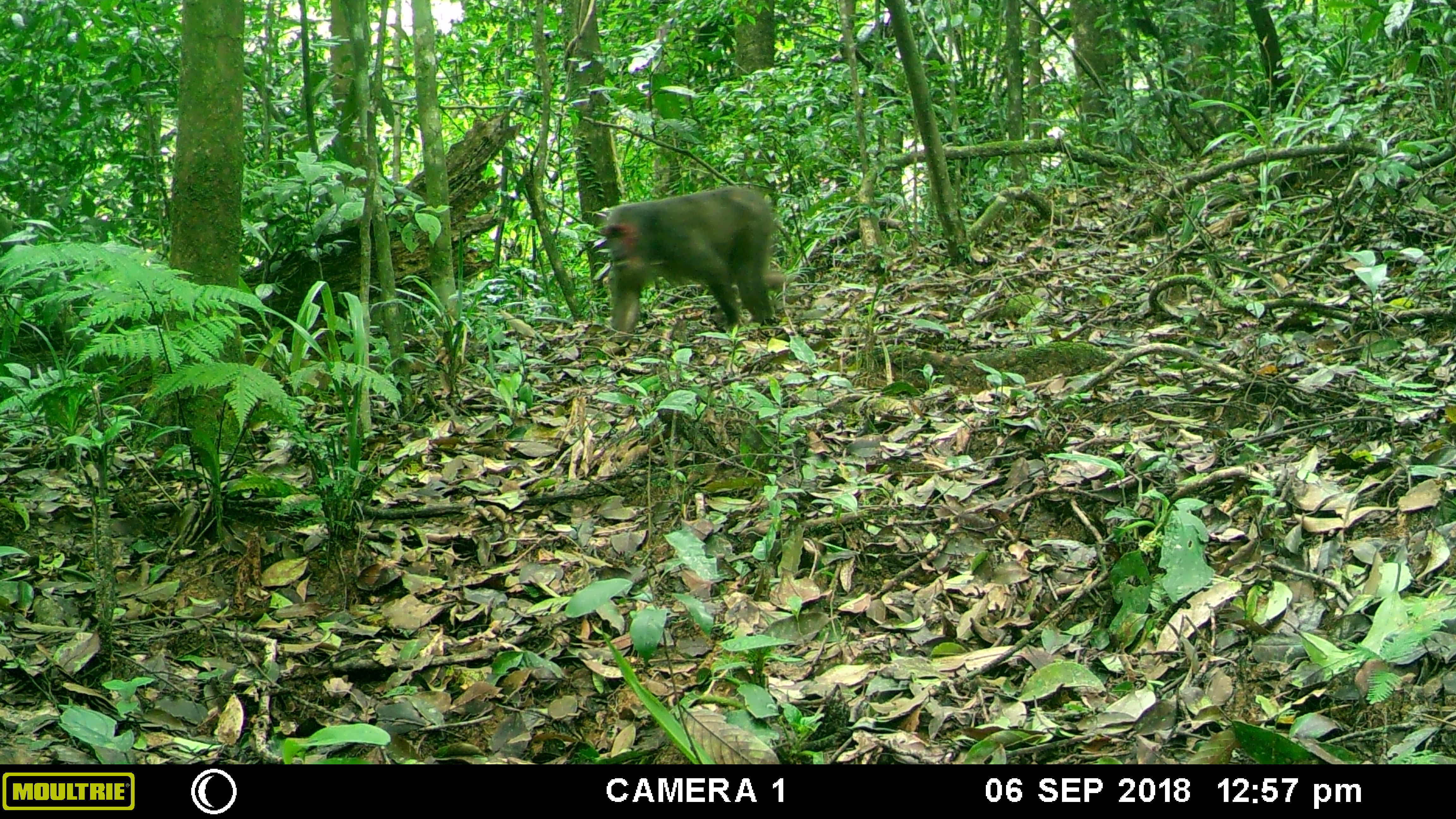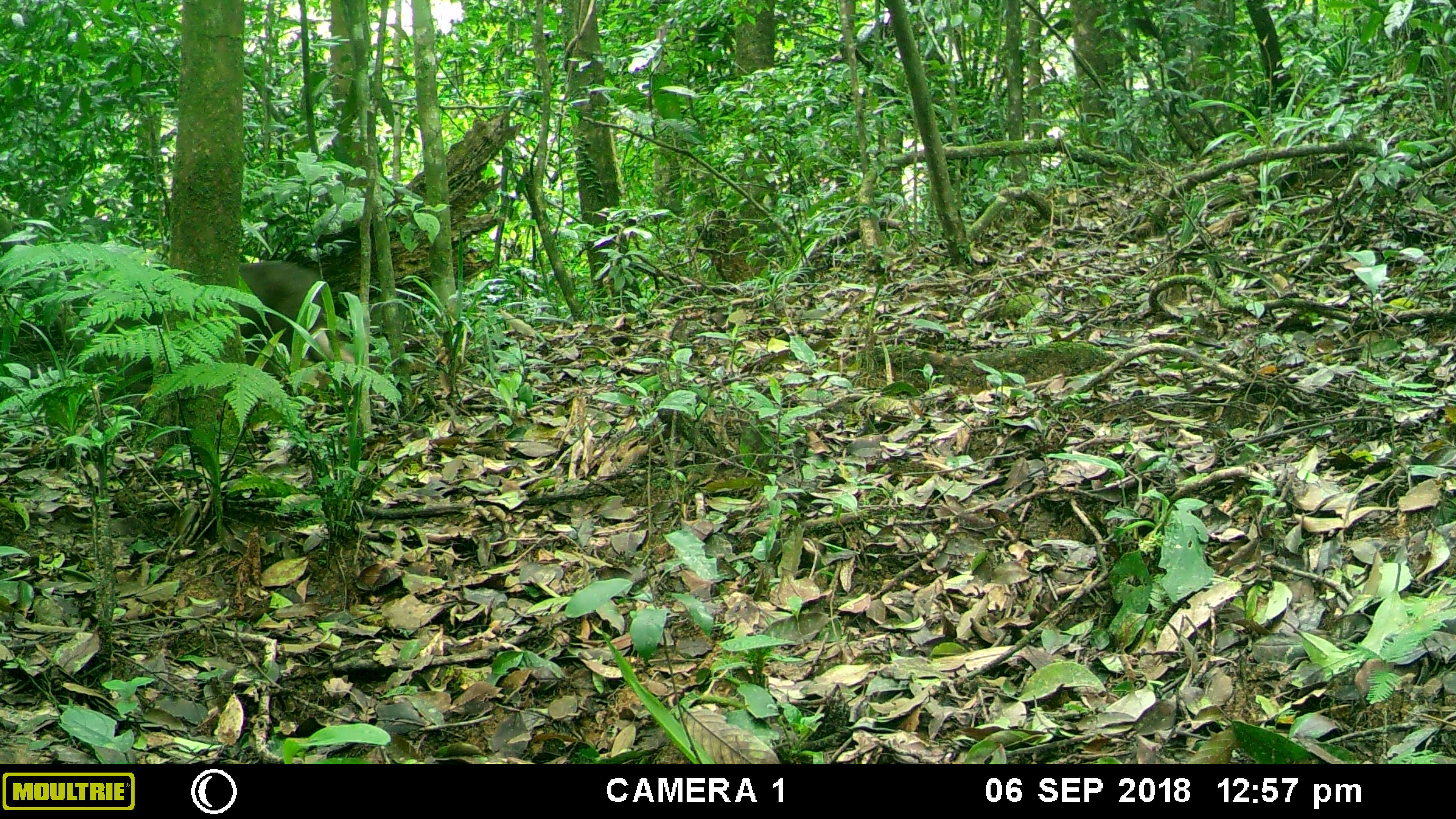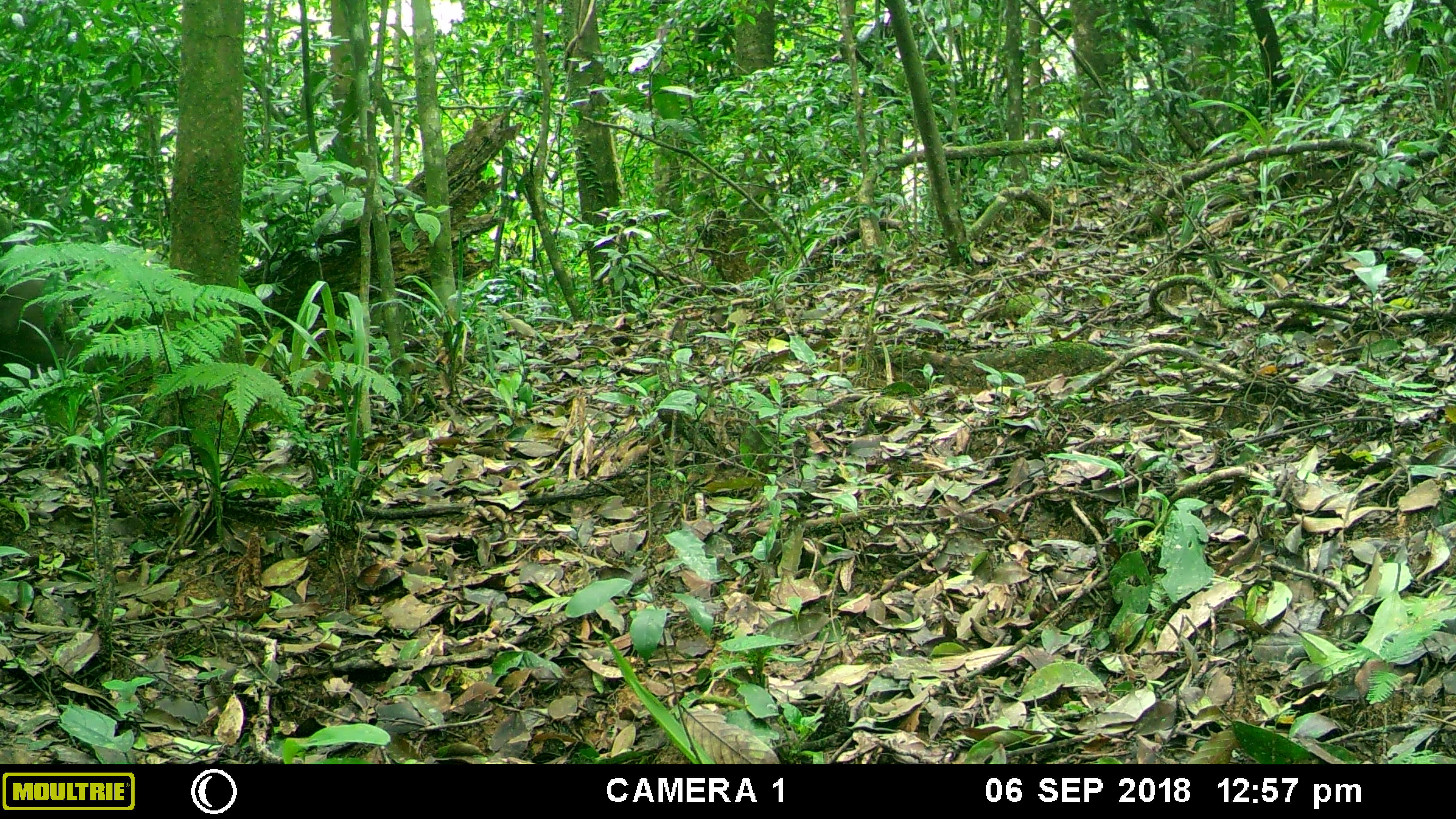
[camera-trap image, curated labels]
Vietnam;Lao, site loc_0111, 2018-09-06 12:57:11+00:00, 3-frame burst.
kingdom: Animalia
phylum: Chordata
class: Mammalia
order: Primates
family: Cercopithecidae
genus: Macaca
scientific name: Macaca arctoides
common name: stump-tailed macaque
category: stump tailed macaque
Stump tailed macaque (stump-tailed macaque) (Macaca arctoides). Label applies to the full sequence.